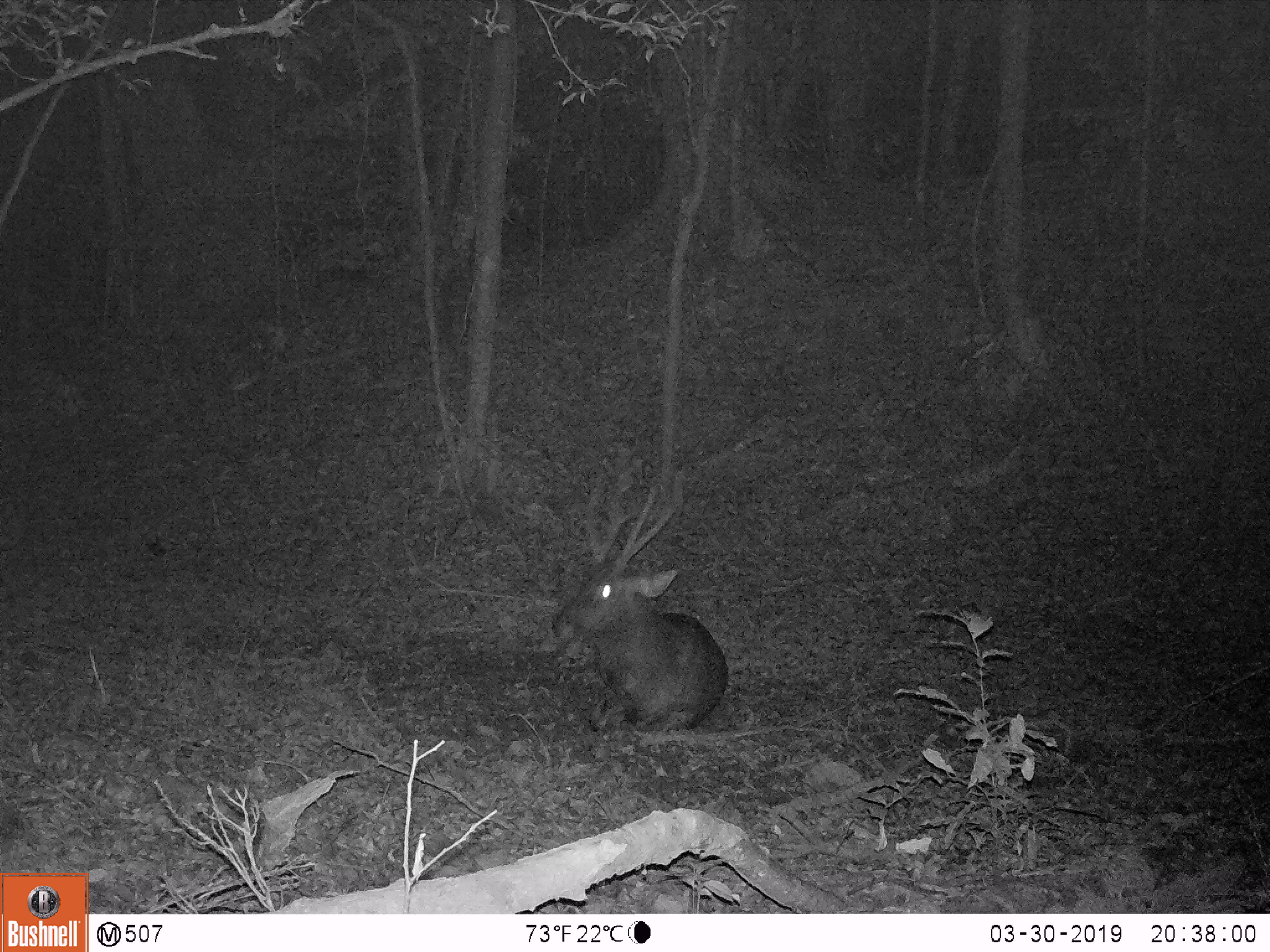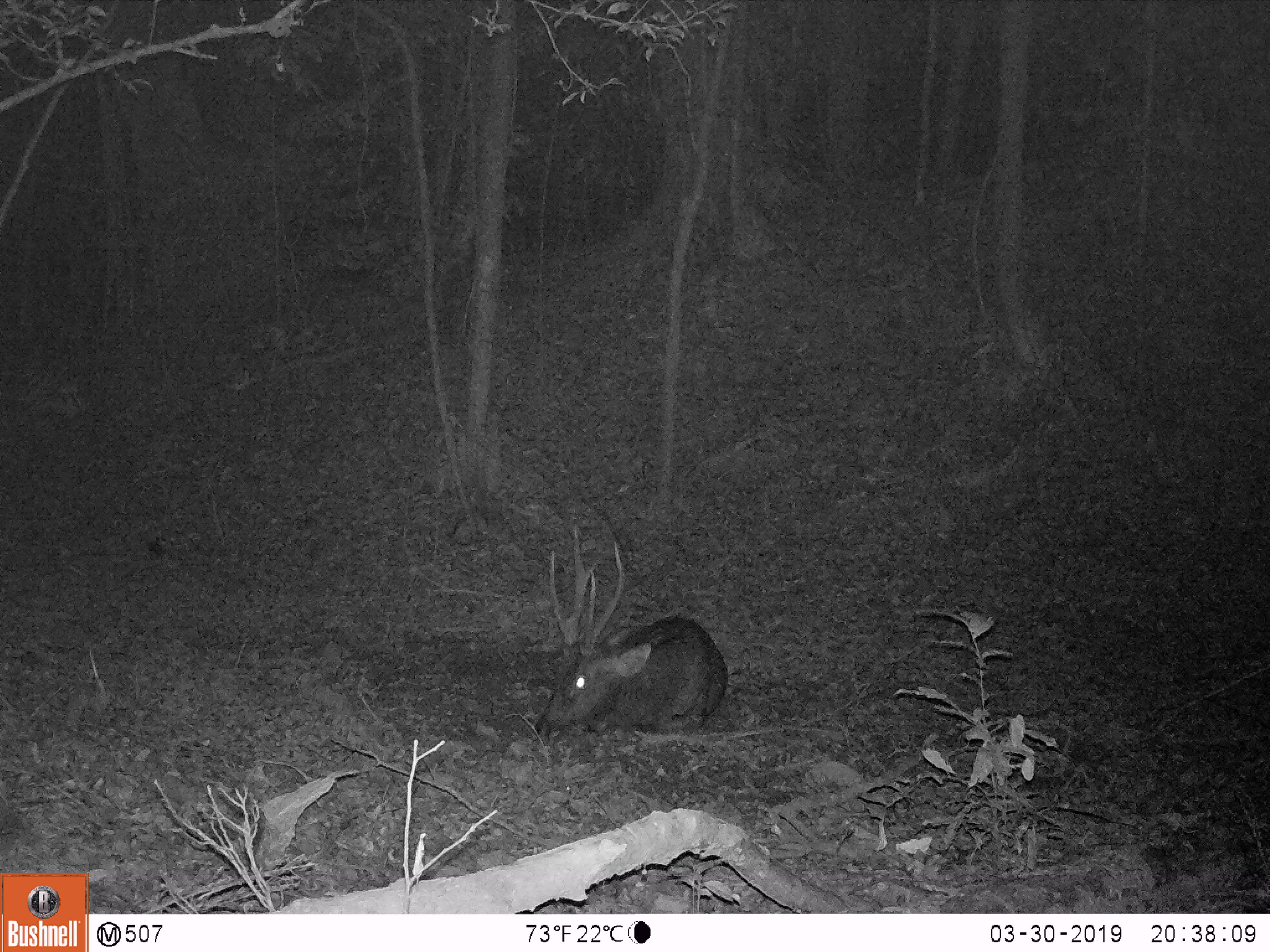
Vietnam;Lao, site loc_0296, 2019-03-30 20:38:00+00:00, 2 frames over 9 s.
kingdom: Animalia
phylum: Chordata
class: Mammalia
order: Artiodactyla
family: Cervidae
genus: Rusa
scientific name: Rusa unicolor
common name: sambar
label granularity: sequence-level